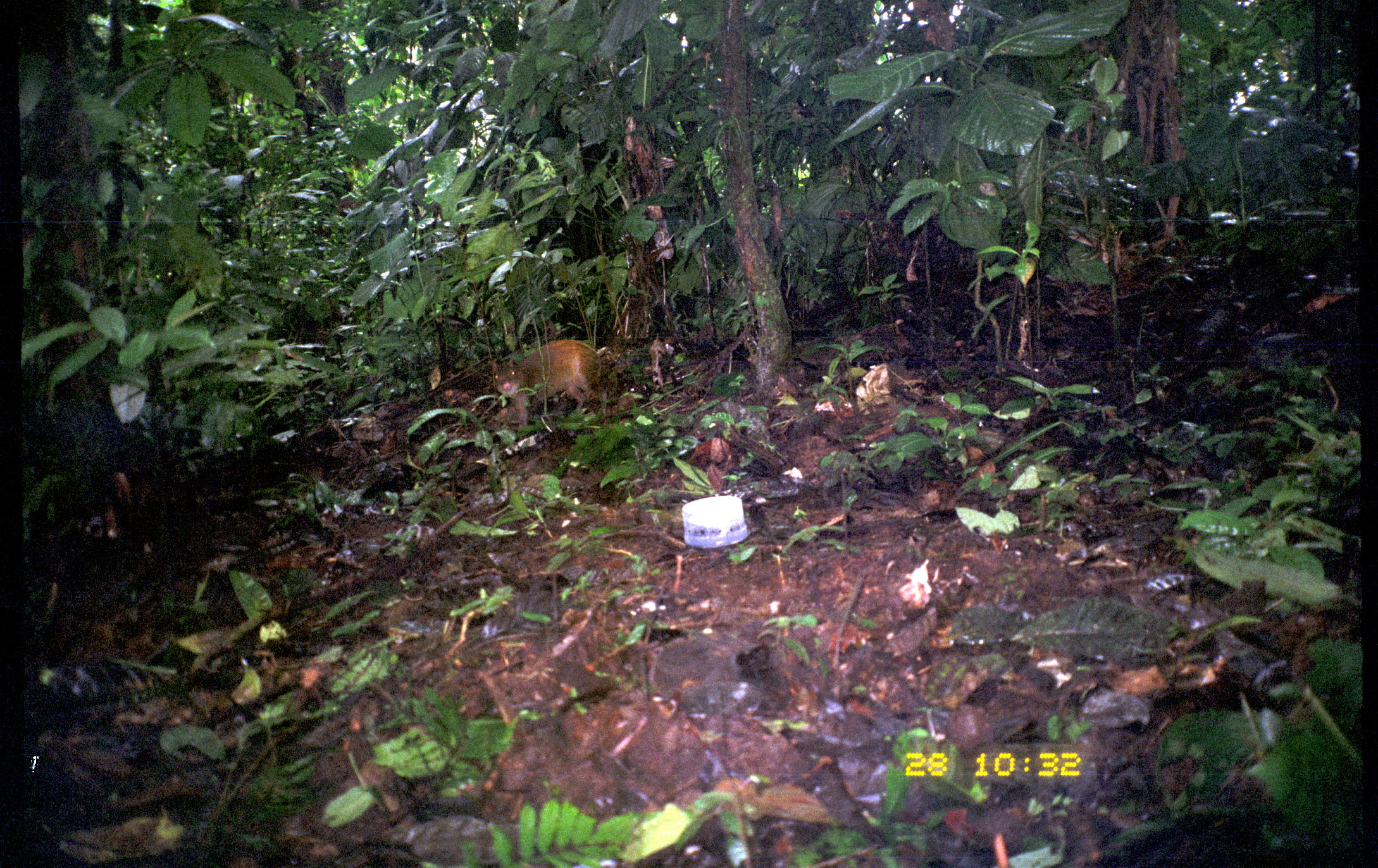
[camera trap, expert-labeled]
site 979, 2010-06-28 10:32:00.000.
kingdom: Animalia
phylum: Chordata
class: Mammalia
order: Rodentia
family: Dasyproctidae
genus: Dasyprocta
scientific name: Dasyprocta punctata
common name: central american agouti